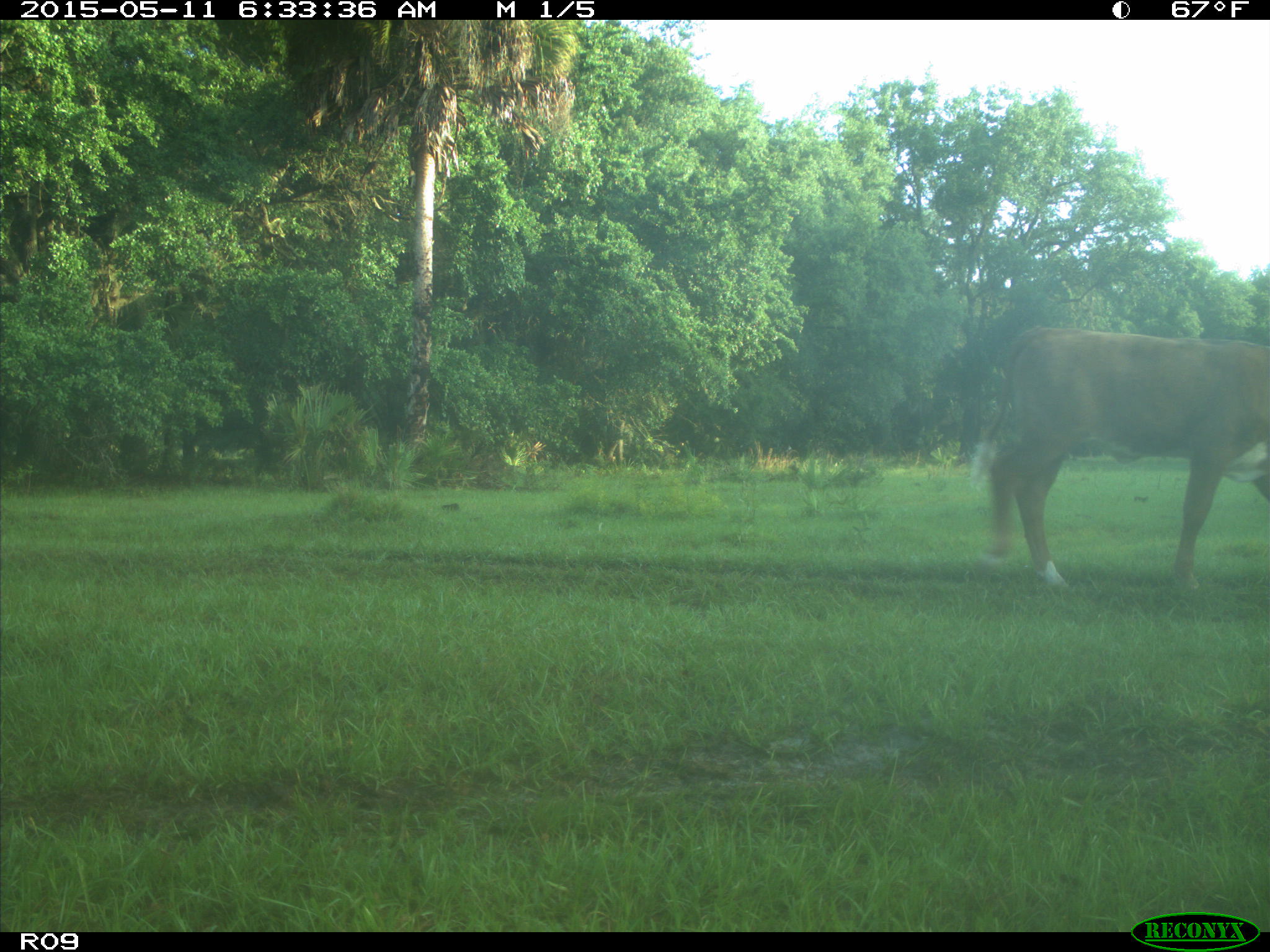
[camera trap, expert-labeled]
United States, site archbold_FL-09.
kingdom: Animalia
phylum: Chordata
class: Mammalia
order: Artiodactyla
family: Bovidae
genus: Bos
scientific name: Bos taurus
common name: domestic cow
Bos taurus (domestic cow).